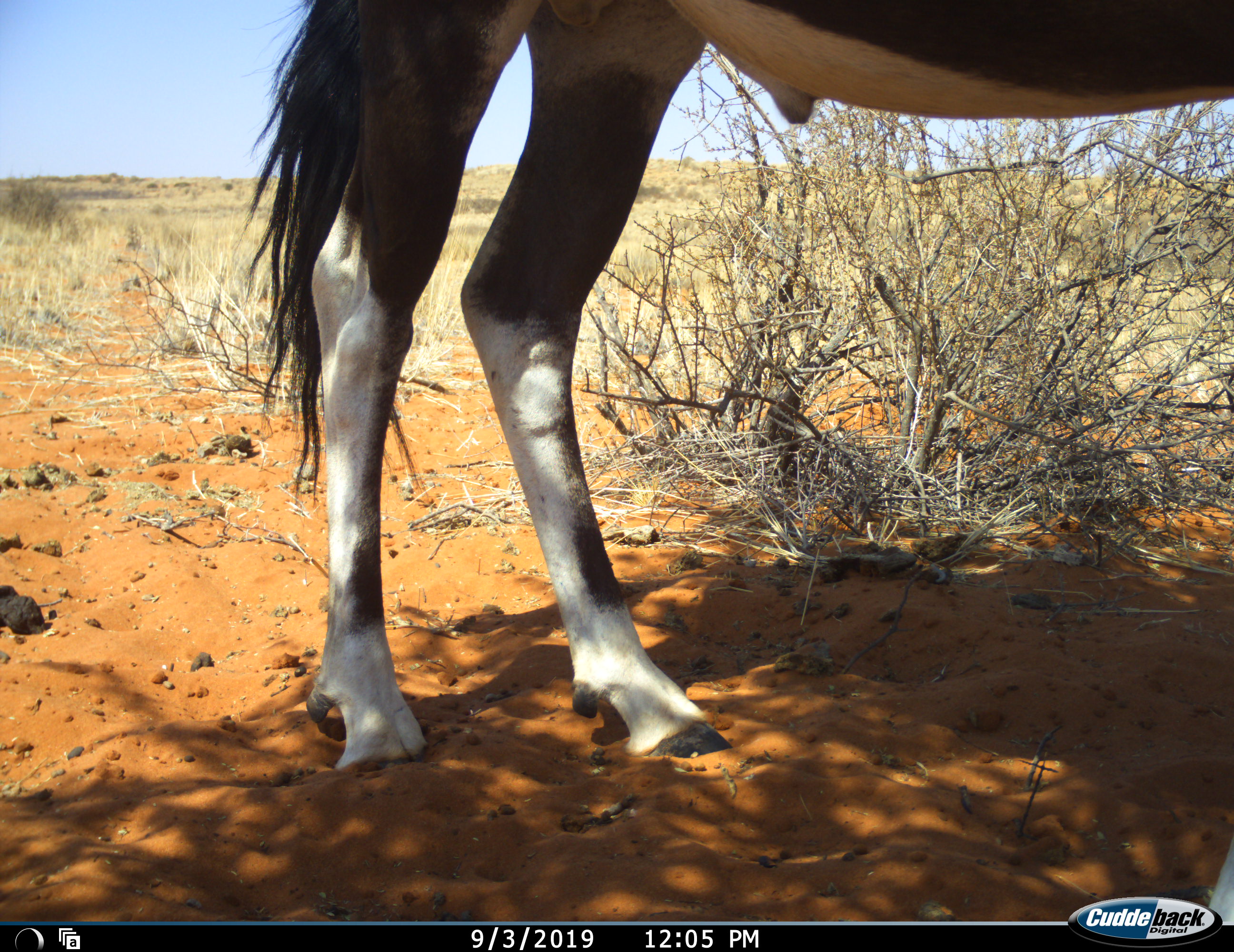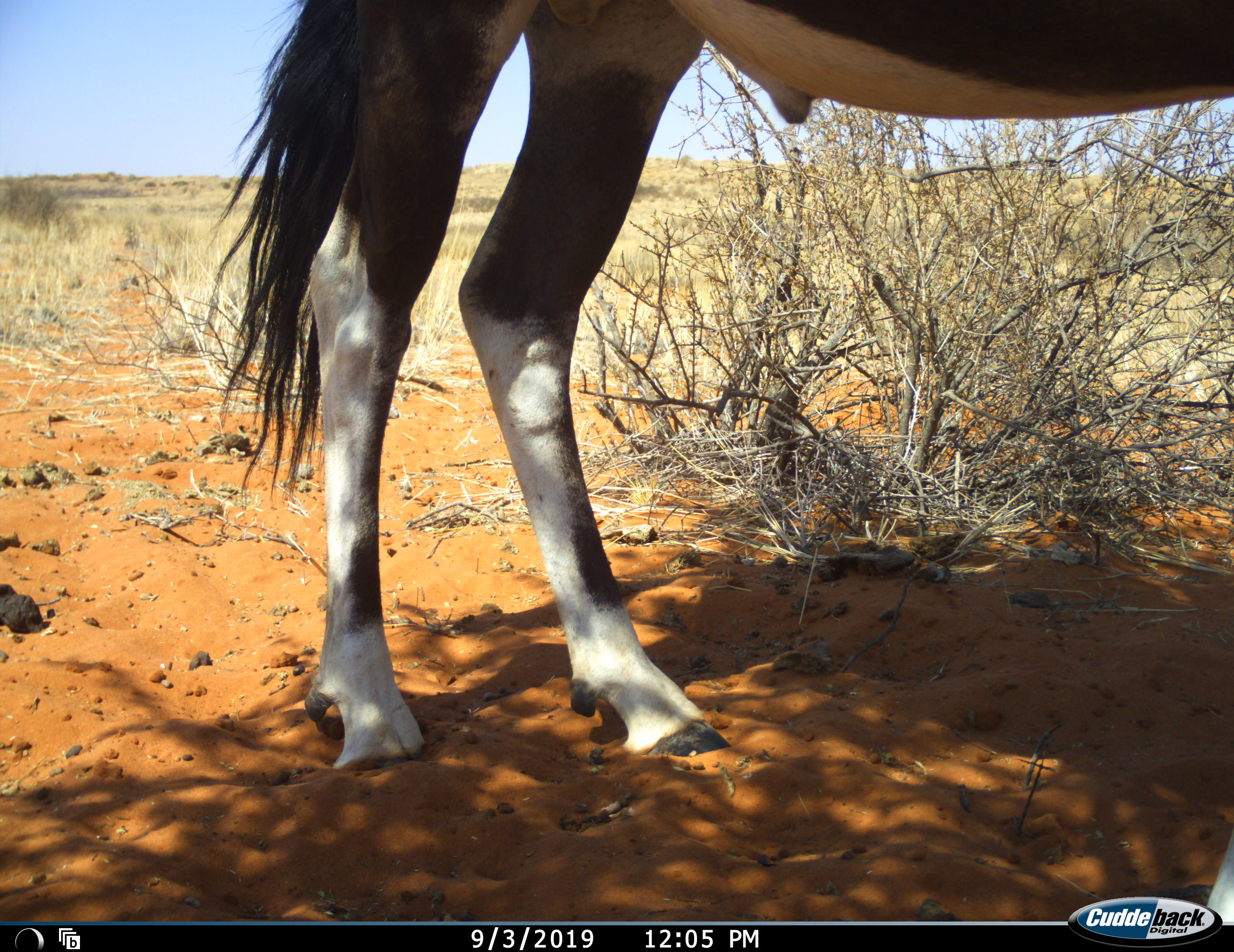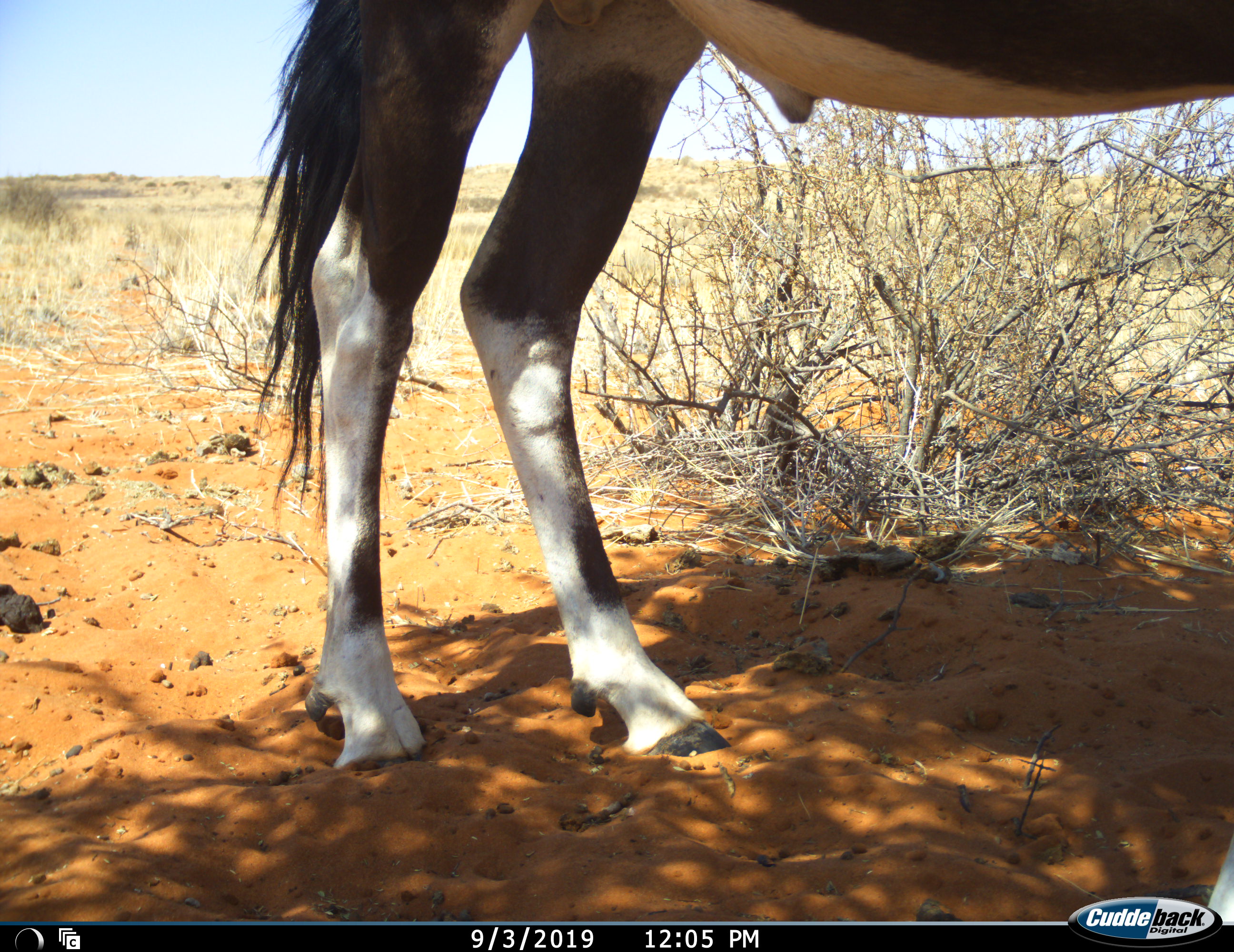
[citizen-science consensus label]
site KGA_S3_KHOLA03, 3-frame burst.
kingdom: Animalia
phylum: Chordata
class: Mammalia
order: Artiodactyla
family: Bovidae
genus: Oryx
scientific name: Oryx gazella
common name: gemsbok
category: oryx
Oryx (gemsbok) (Oryx gazella), count 1. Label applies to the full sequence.